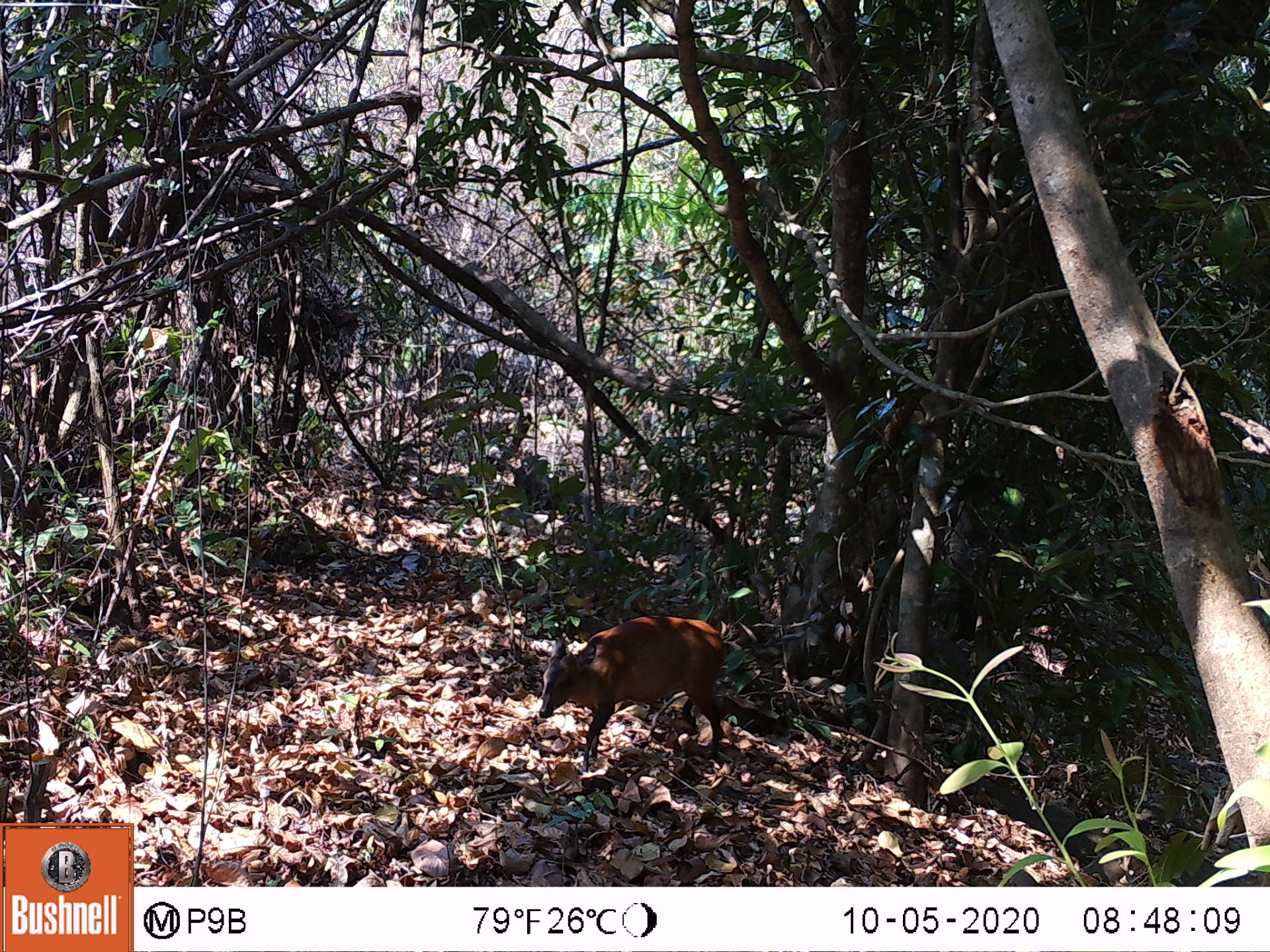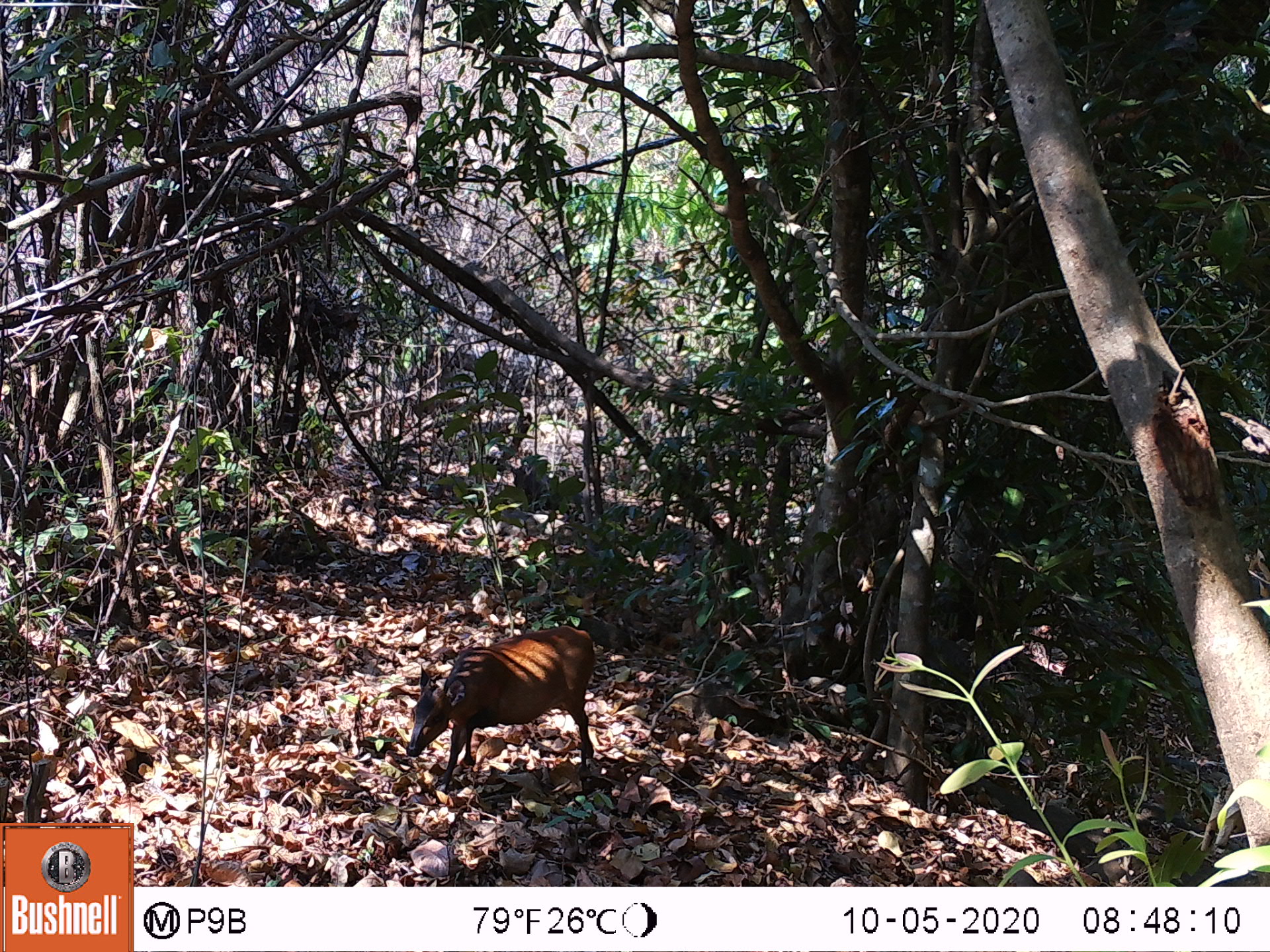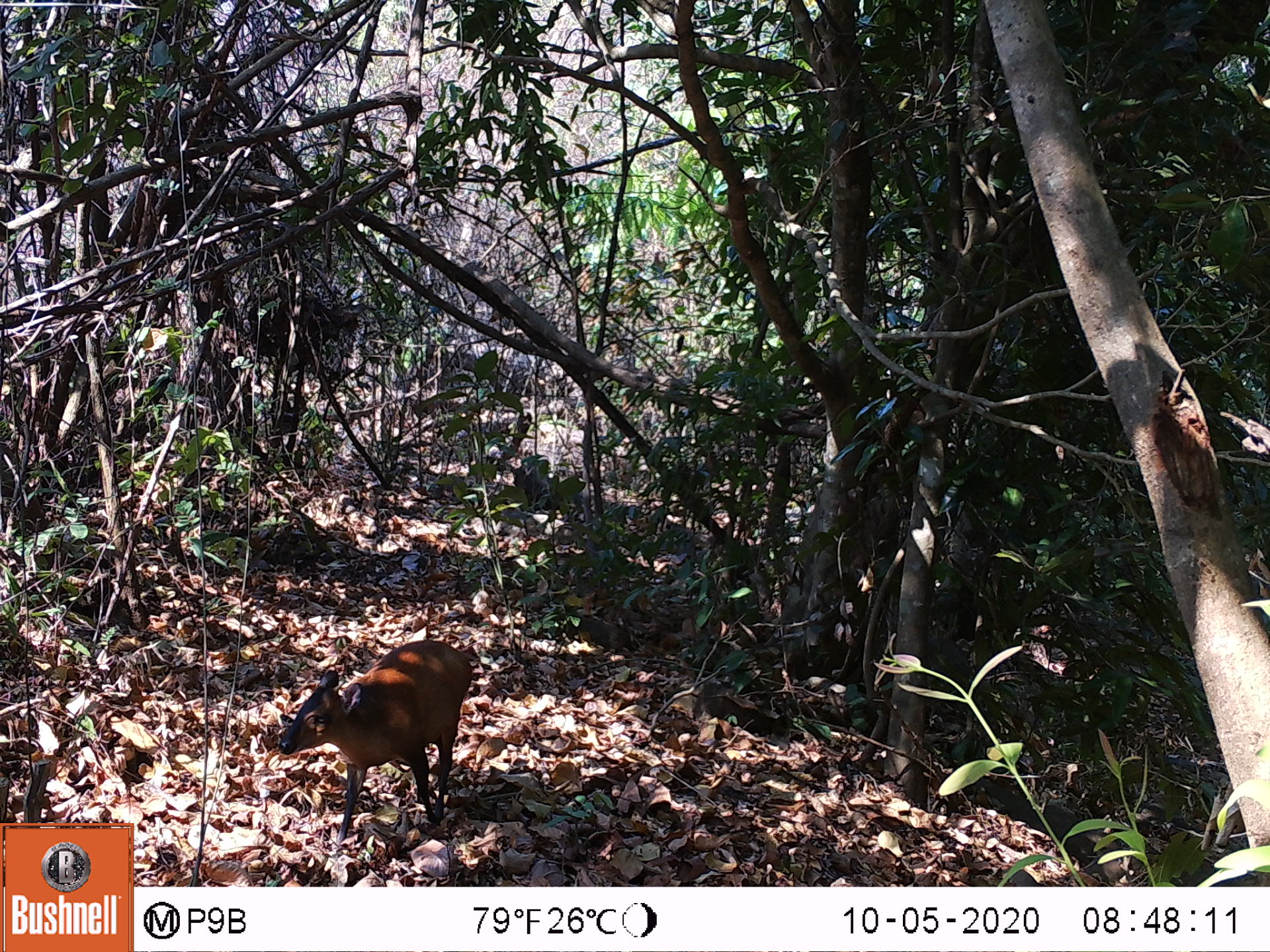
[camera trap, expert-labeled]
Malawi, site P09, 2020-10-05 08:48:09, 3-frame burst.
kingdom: Animalia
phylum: Chordata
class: Mammalia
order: Artiodactyla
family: Bovidae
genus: Cephalophorus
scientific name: Cephalophorus natalensis natalensis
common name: red duiker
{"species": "red duiker (Cephalophorus natalensis natalensis)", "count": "1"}